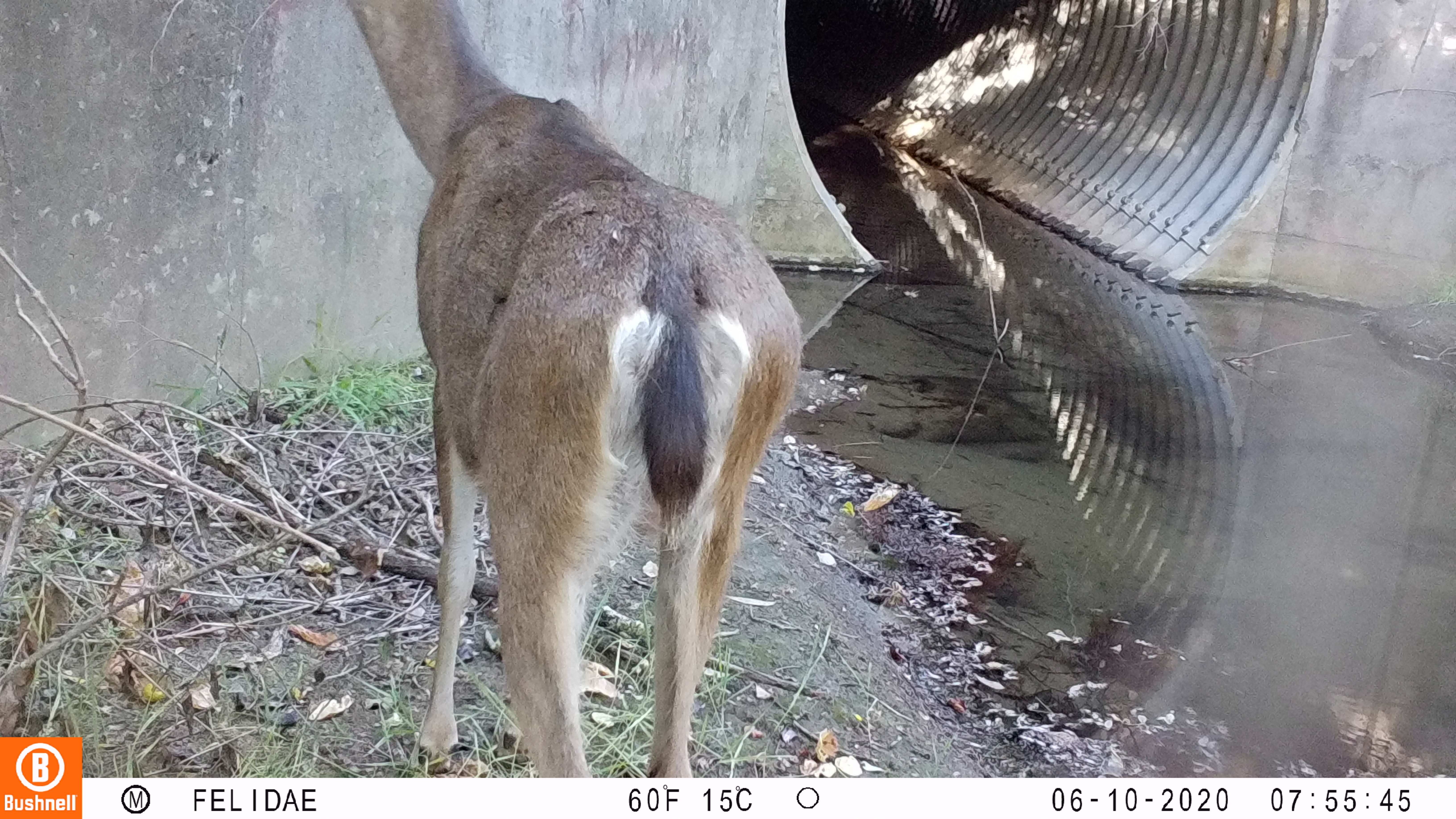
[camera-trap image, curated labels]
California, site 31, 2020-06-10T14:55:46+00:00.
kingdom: Animalia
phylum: Chordata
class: Mammalia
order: Artiodactyla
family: Cervidae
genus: Odocoileus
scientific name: Odocoileus hemionus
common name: mule deer